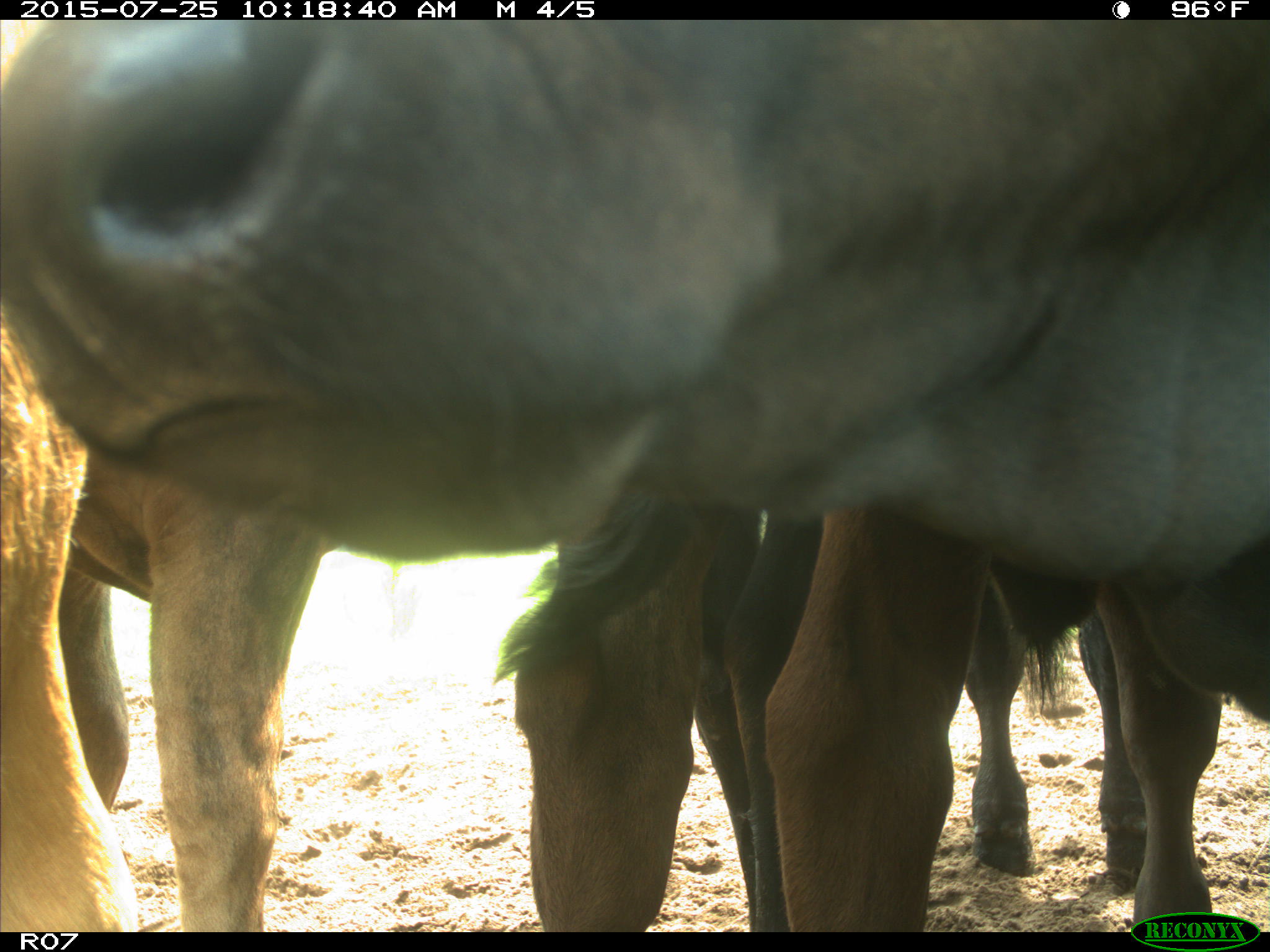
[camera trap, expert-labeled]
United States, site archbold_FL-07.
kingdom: Animalia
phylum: Chordata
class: Mammalia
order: Artiodactyla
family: Bovidae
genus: Bos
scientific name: Bos taurus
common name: domestic cow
Bos taurus (domestic cow).